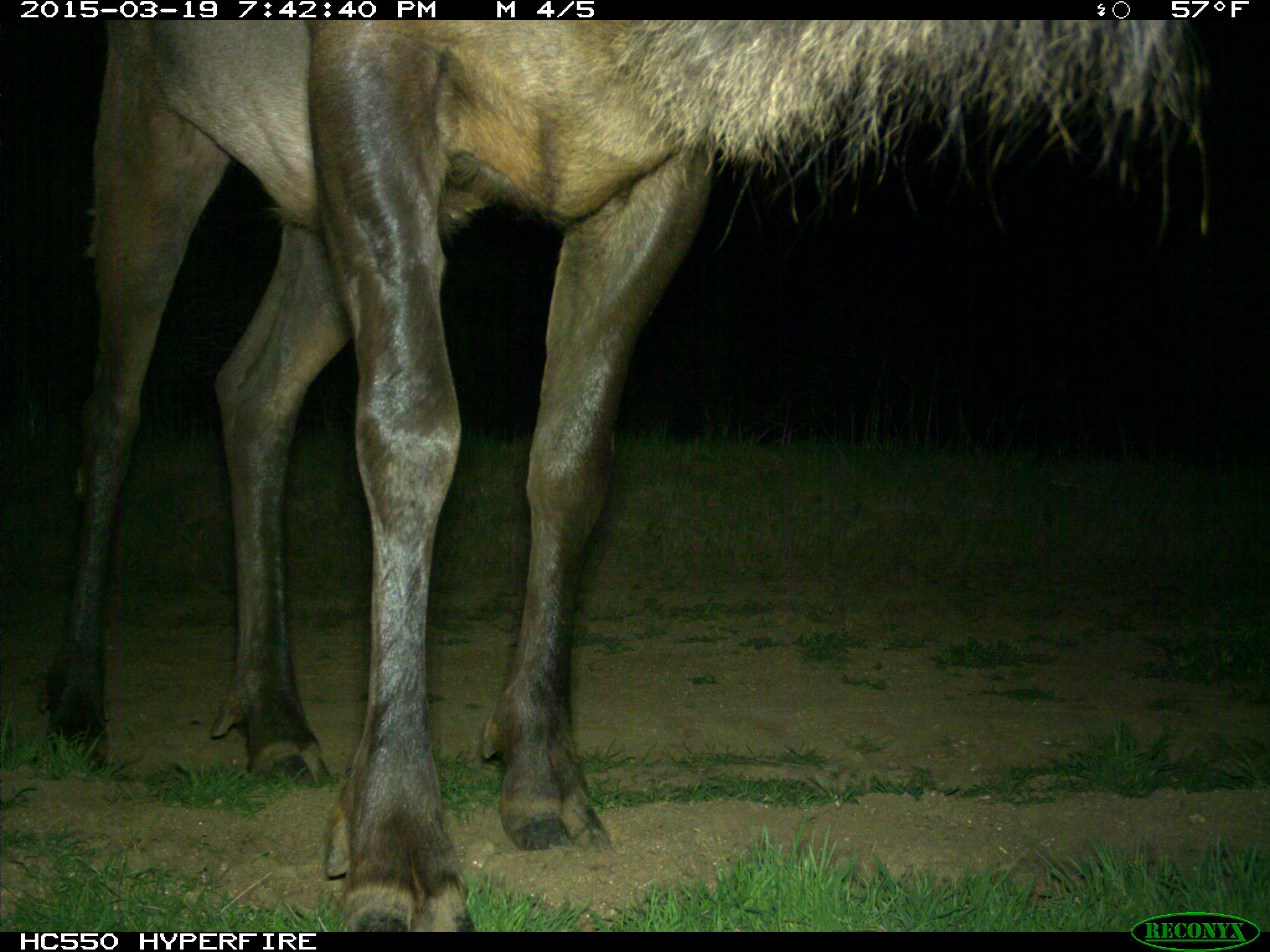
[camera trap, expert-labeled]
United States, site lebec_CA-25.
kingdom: Animalia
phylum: Chordata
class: Mammalia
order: Artiodactyla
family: Cervidae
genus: Cervus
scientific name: Cervus canadensis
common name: elk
Cervus canadensis (elk).